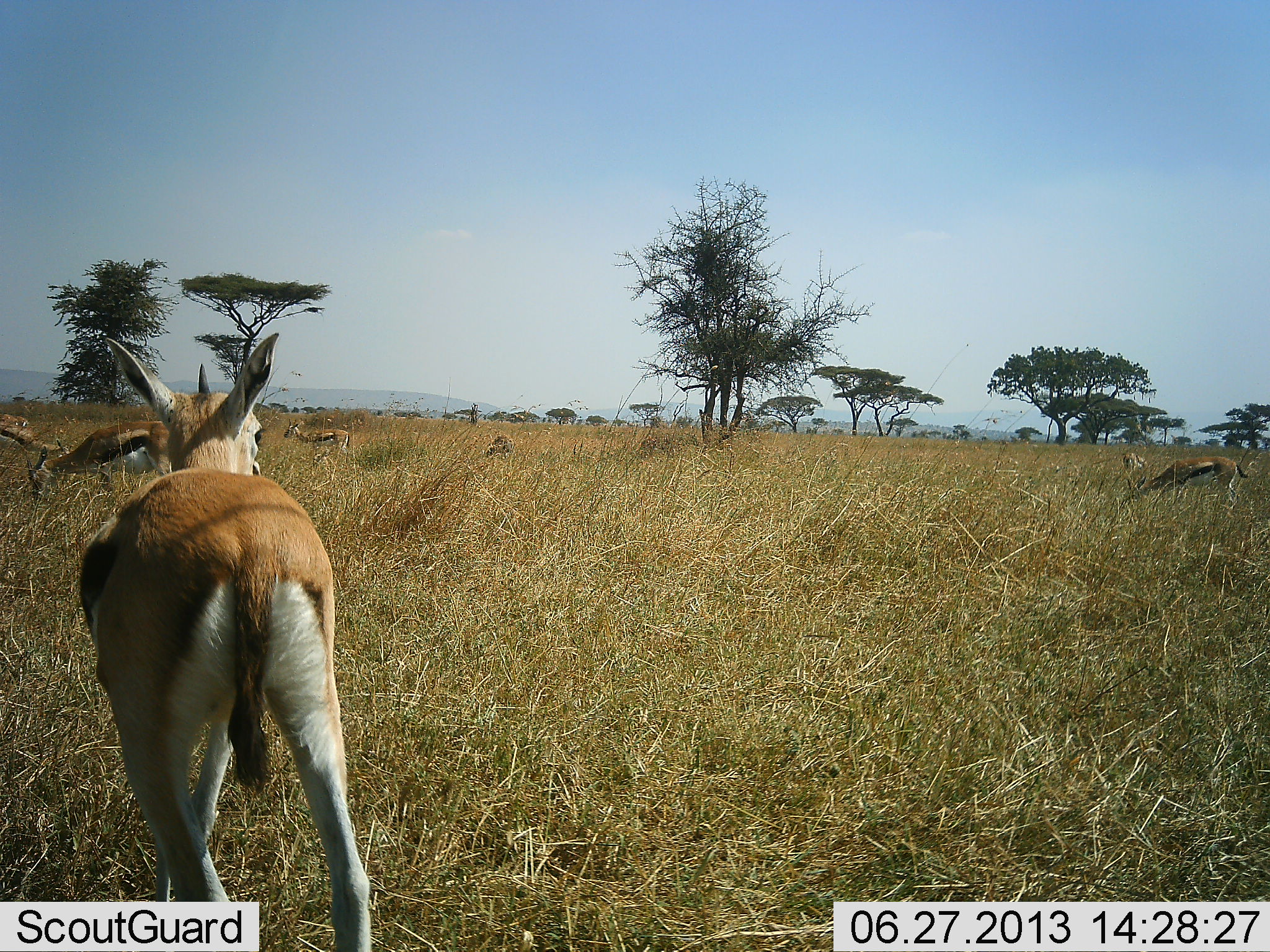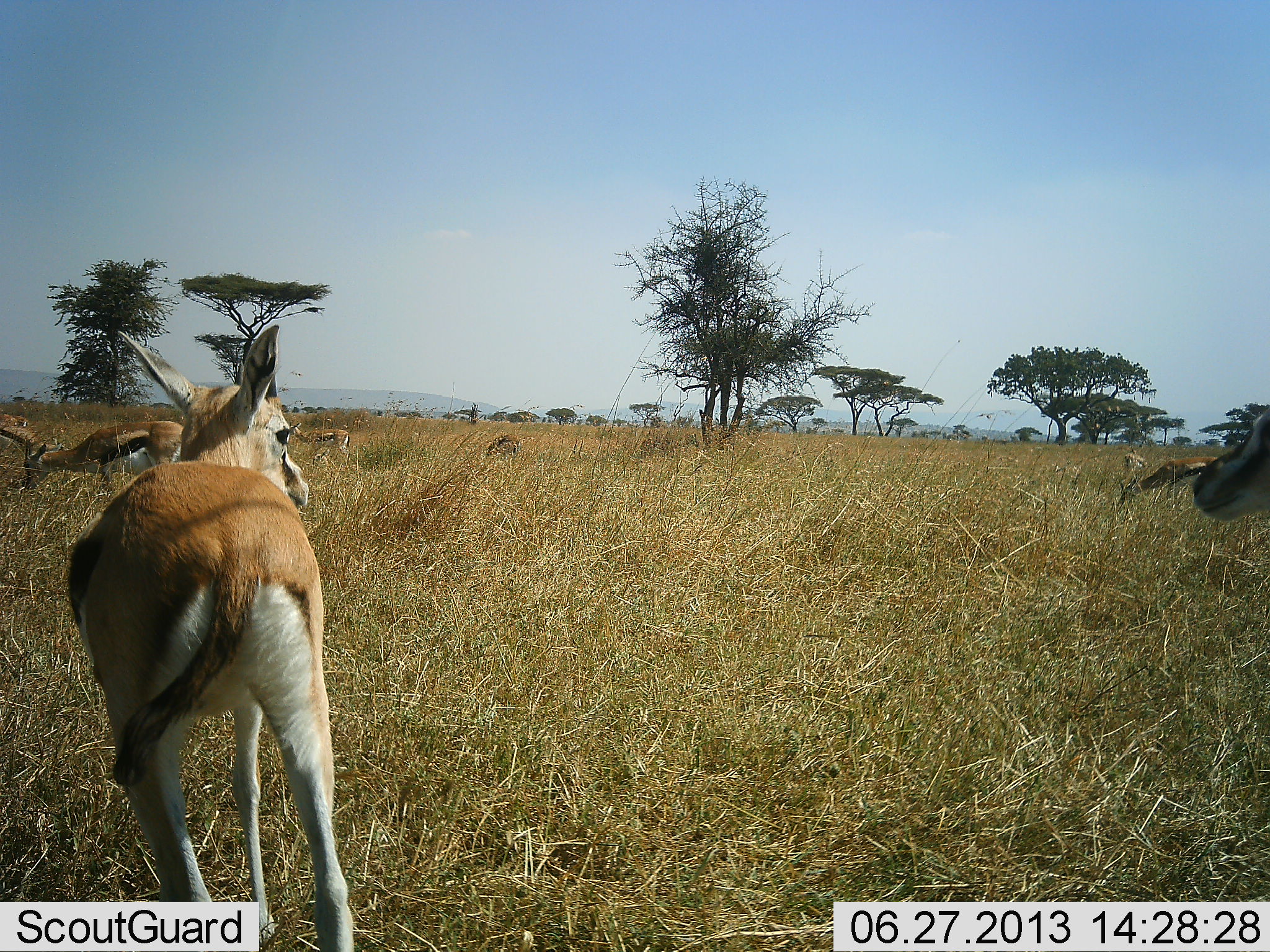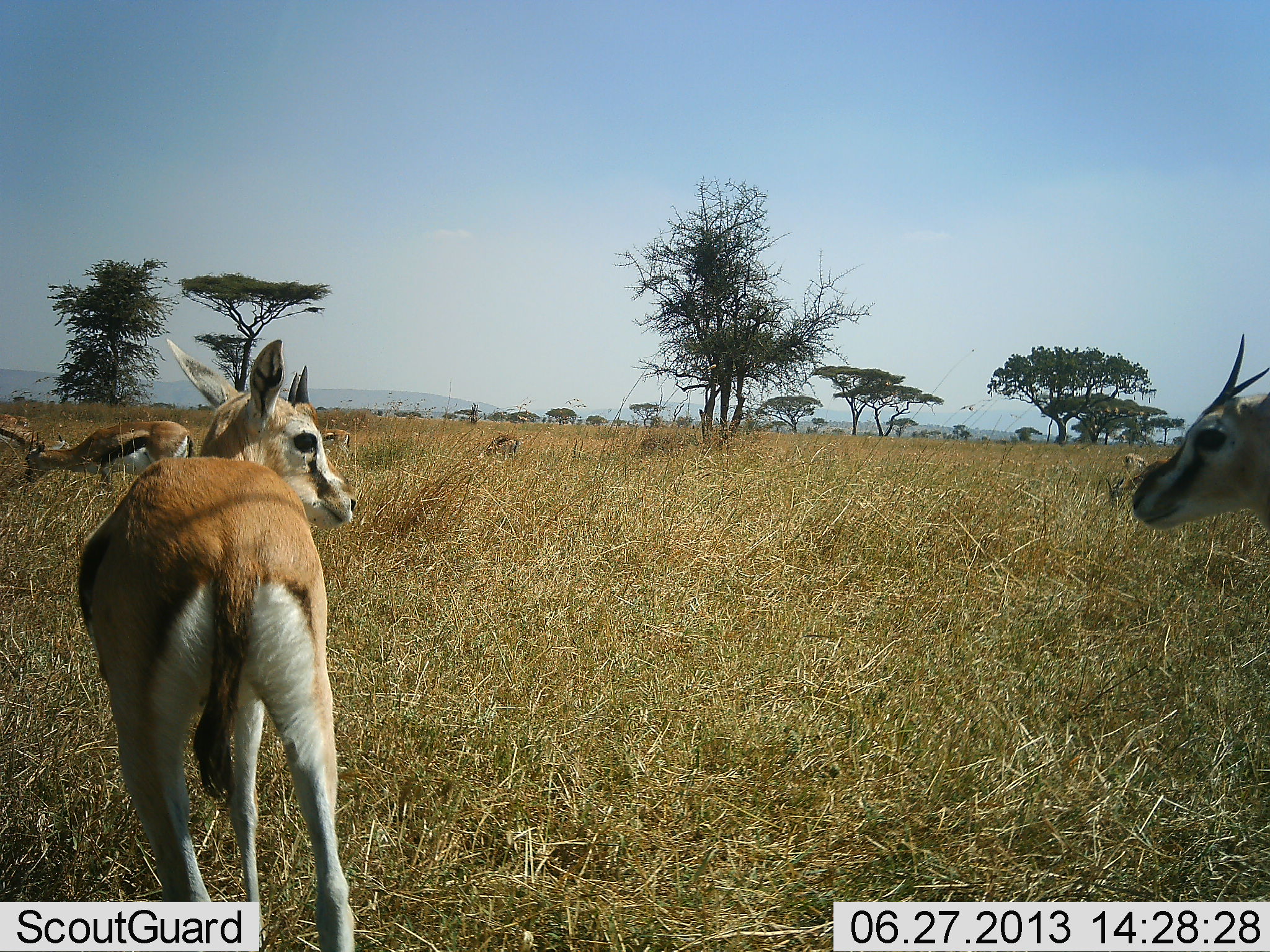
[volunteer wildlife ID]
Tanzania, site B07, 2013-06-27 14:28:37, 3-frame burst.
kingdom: Animalia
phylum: Chordata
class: Mammalia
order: Artiodactyla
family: Bovidae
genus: Eudorcas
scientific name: Eudorcas thomsonii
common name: thomson's gazelle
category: gazellethomsons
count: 8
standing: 89%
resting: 6%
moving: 22%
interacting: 6%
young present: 0%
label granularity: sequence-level